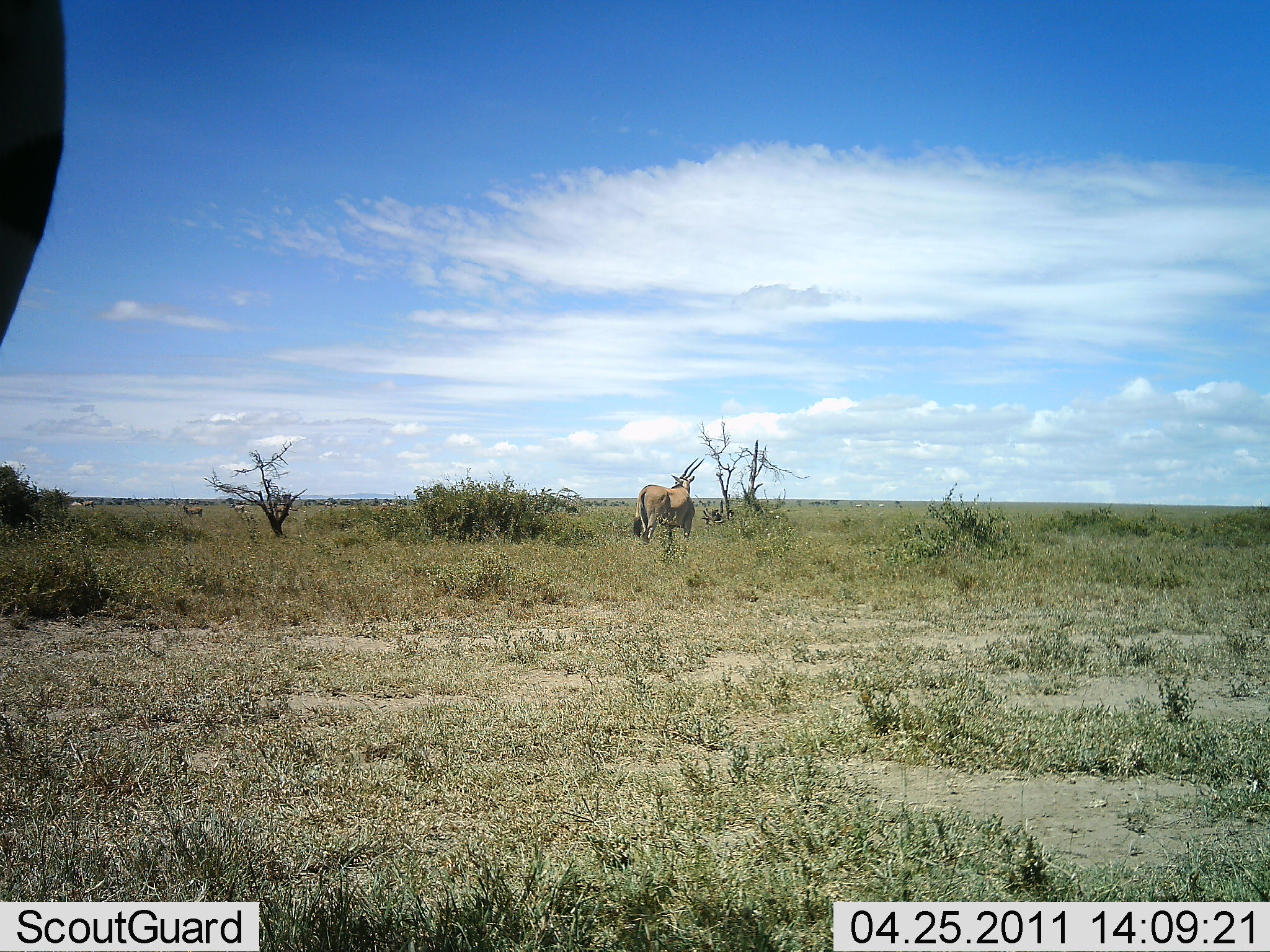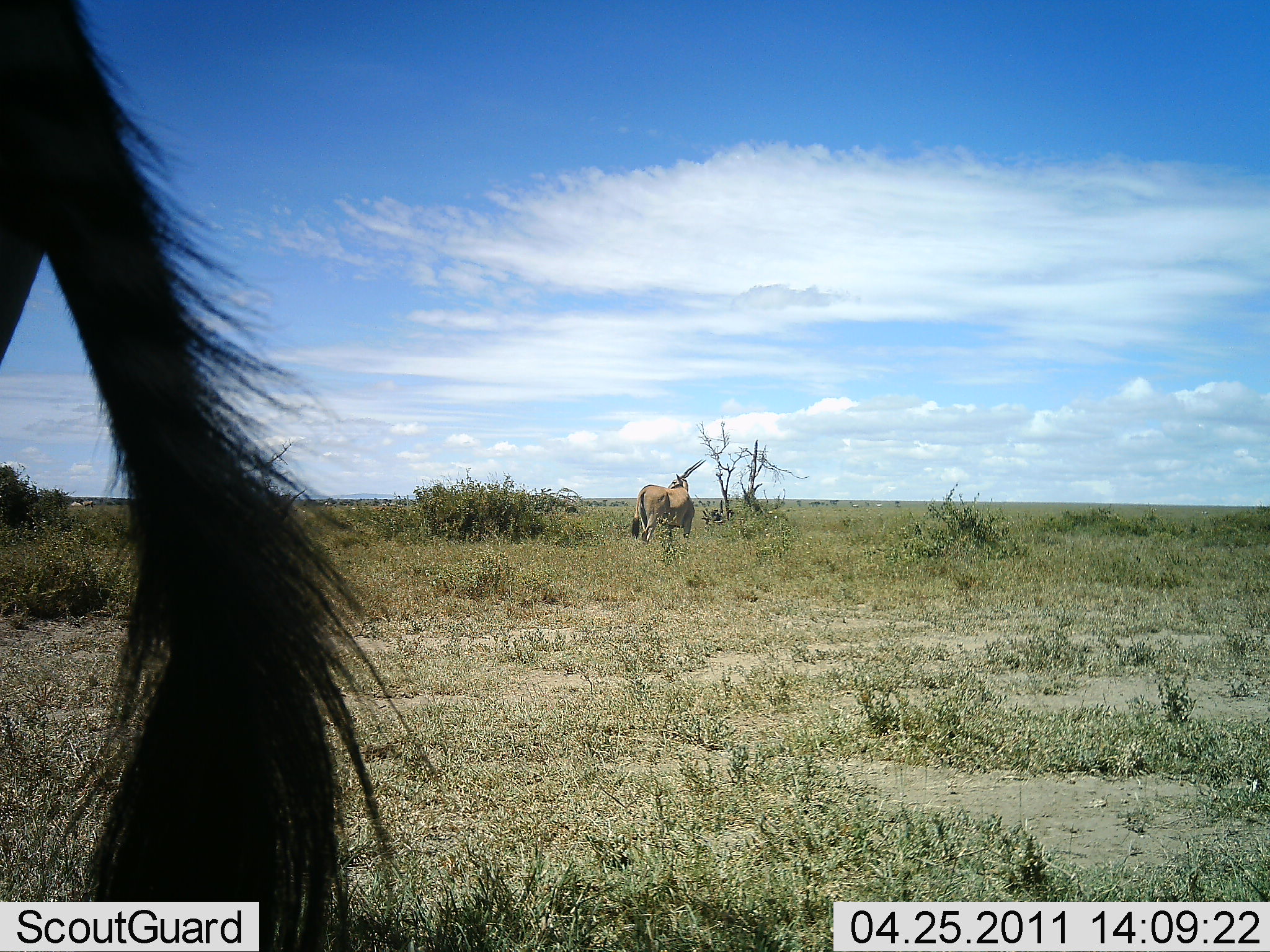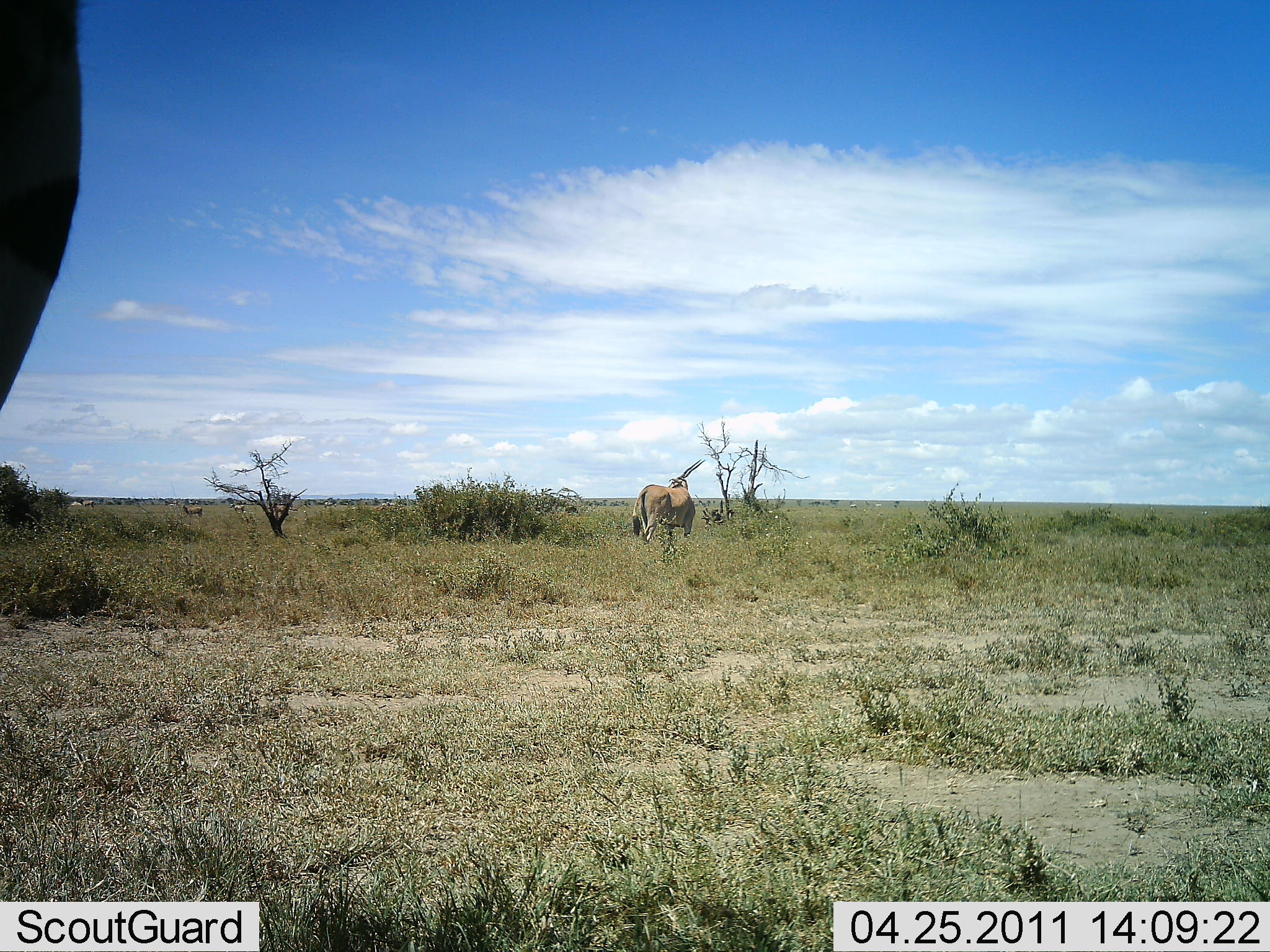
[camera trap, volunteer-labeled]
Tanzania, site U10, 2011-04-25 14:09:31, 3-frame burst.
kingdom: Animalia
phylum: Chordata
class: Mammalia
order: Artiodactyla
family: Bovidae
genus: Nanger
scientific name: Nanger granti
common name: grant's gazelle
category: gazellegrants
Gazellegrants (grant's gazelle) (Nanger granti), count 1. Behavior (volunteer vote fractions): standing 89%, resting 0%, moving 0%, interacting 11%. Young present (vote fraction): 0%. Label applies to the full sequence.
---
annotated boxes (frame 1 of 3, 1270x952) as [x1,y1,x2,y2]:
animal: [633,455,706,546]; [181,502,204,517]; [77,499,95,510]; [229,501,245,513]; [275,506,288,517]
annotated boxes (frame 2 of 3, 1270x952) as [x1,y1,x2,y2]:
animal: [0,8,448,939]; [632,457,706,547]; [77,496,96,510]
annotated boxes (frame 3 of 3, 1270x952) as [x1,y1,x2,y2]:
animal: [1,0,95,411]; [631,458,706,543]; [181,502,203,519]; [275,501,292,516]; [229,501,247,511]; [80,499,95,508]